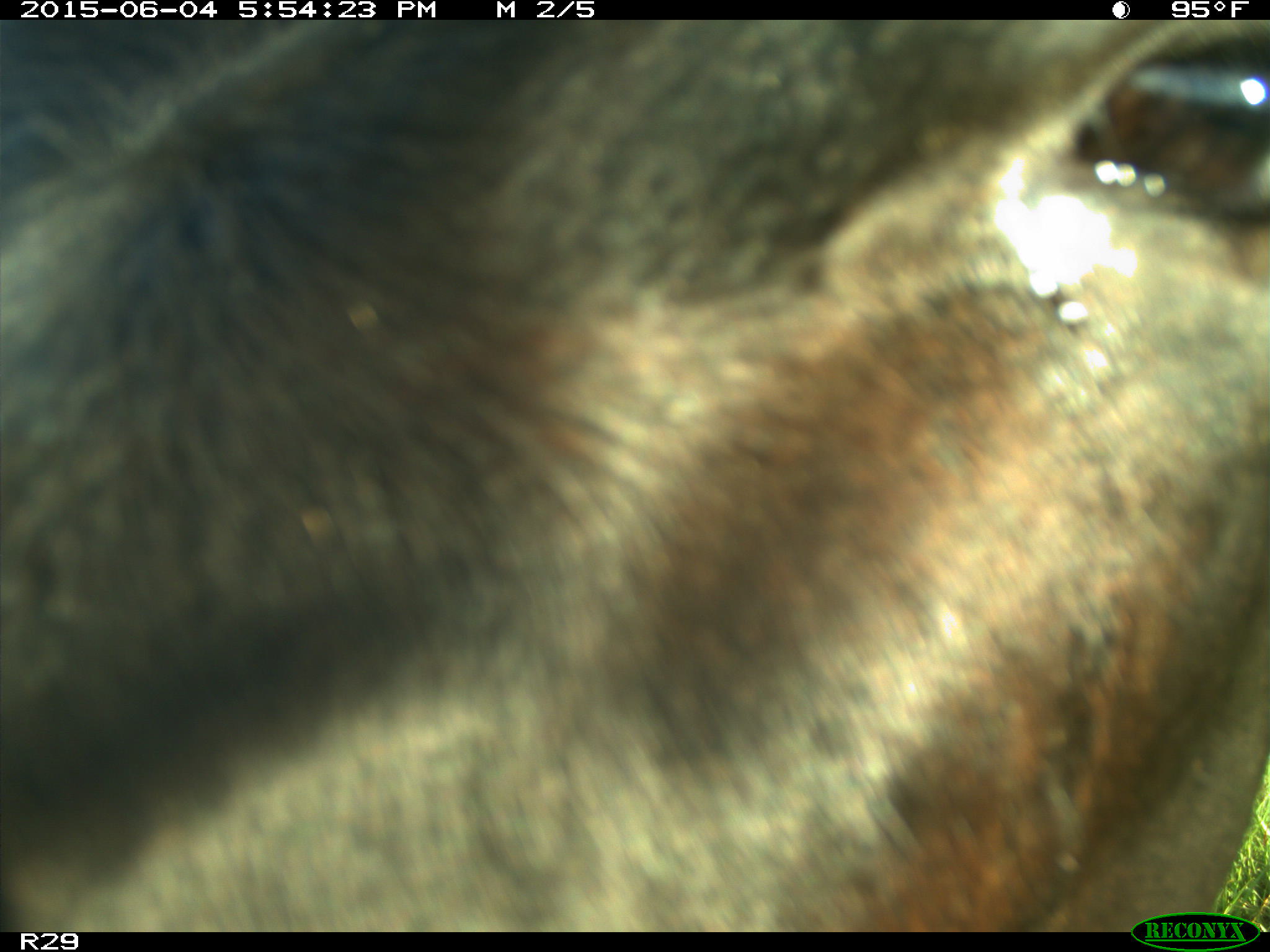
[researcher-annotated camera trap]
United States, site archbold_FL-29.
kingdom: Animalia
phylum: Chordata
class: Mammalia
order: Artiodactyla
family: Bovidae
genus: Bos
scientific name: Bos taurus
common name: domestic cow